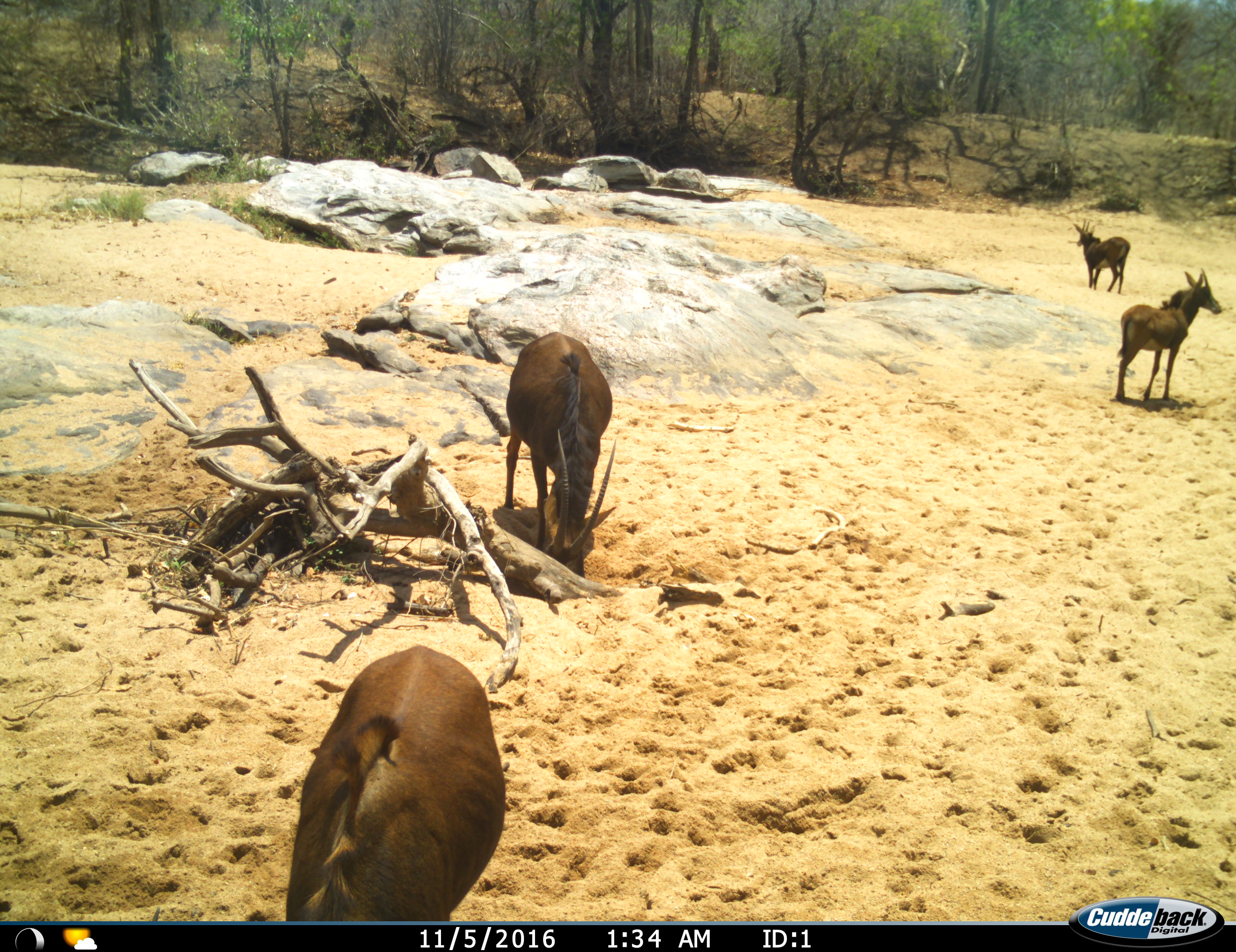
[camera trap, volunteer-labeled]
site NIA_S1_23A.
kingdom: Animalia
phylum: Chordata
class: Mammalia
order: Artiodactyla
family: Bovidae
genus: Hippotragus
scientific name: Hippotragus niger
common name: sable antelope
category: sable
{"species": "sable (sable antelope) (Hippotragus niger)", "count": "4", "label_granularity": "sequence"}